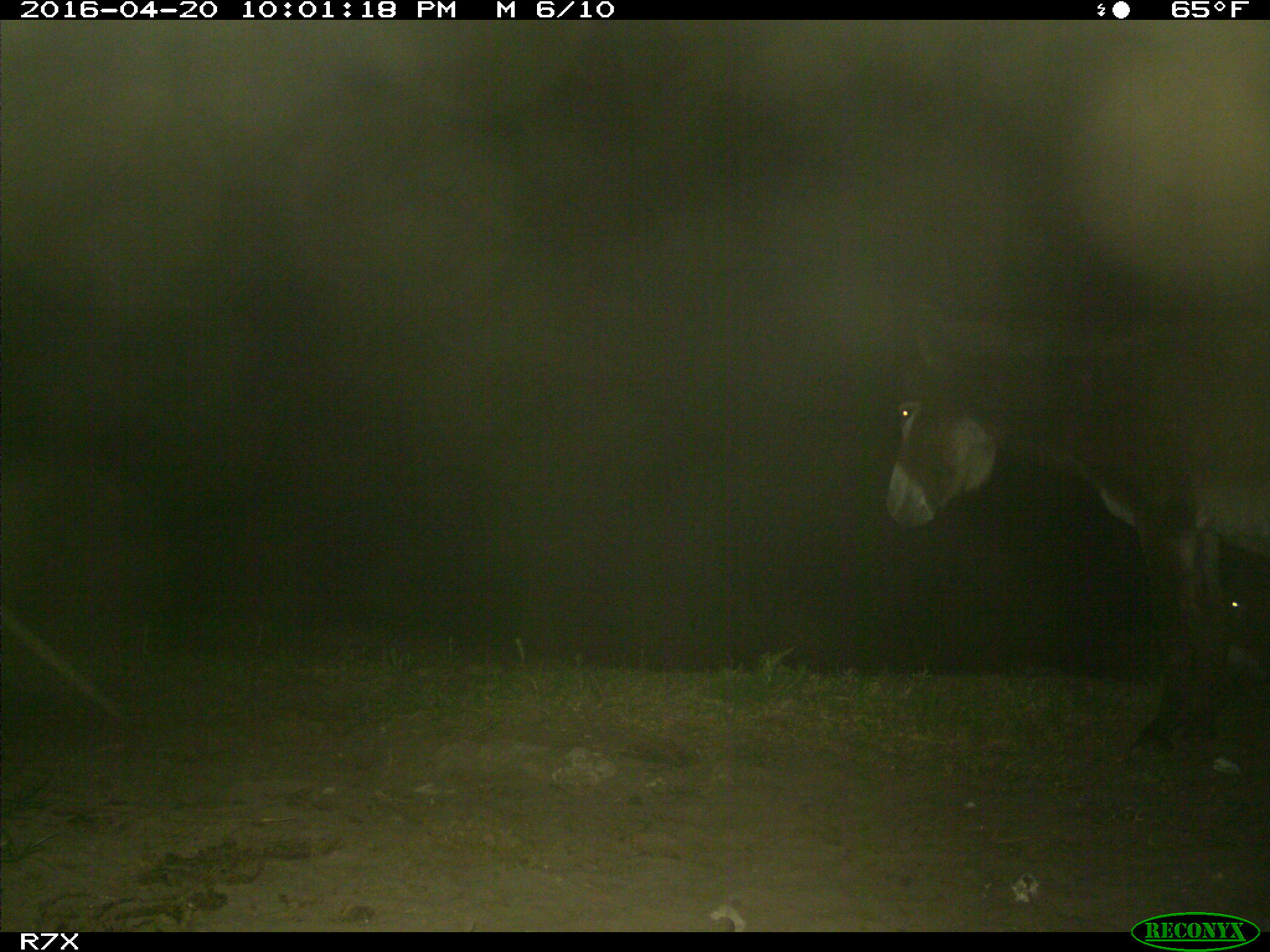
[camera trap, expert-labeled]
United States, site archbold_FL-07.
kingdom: Animalia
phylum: Chordata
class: Mammalia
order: Artiodactyla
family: Bovidae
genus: Bos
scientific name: Bos taurus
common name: domestic cow